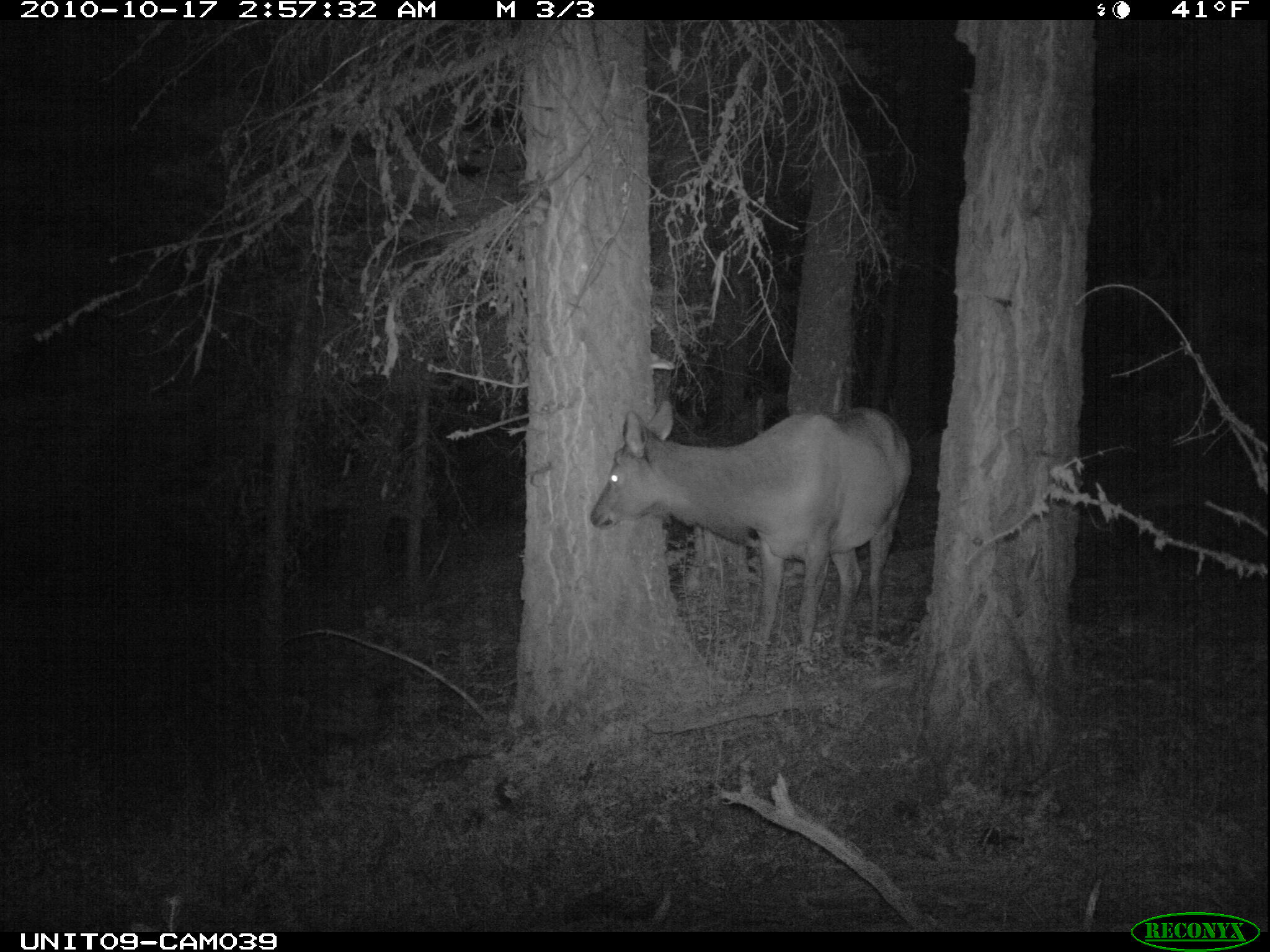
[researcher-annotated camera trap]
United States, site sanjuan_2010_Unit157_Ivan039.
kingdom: Animalia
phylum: Chordata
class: Mammalia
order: Artiodactyla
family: Cervidae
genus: Cervus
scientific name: Cervus elaphus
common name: red deer